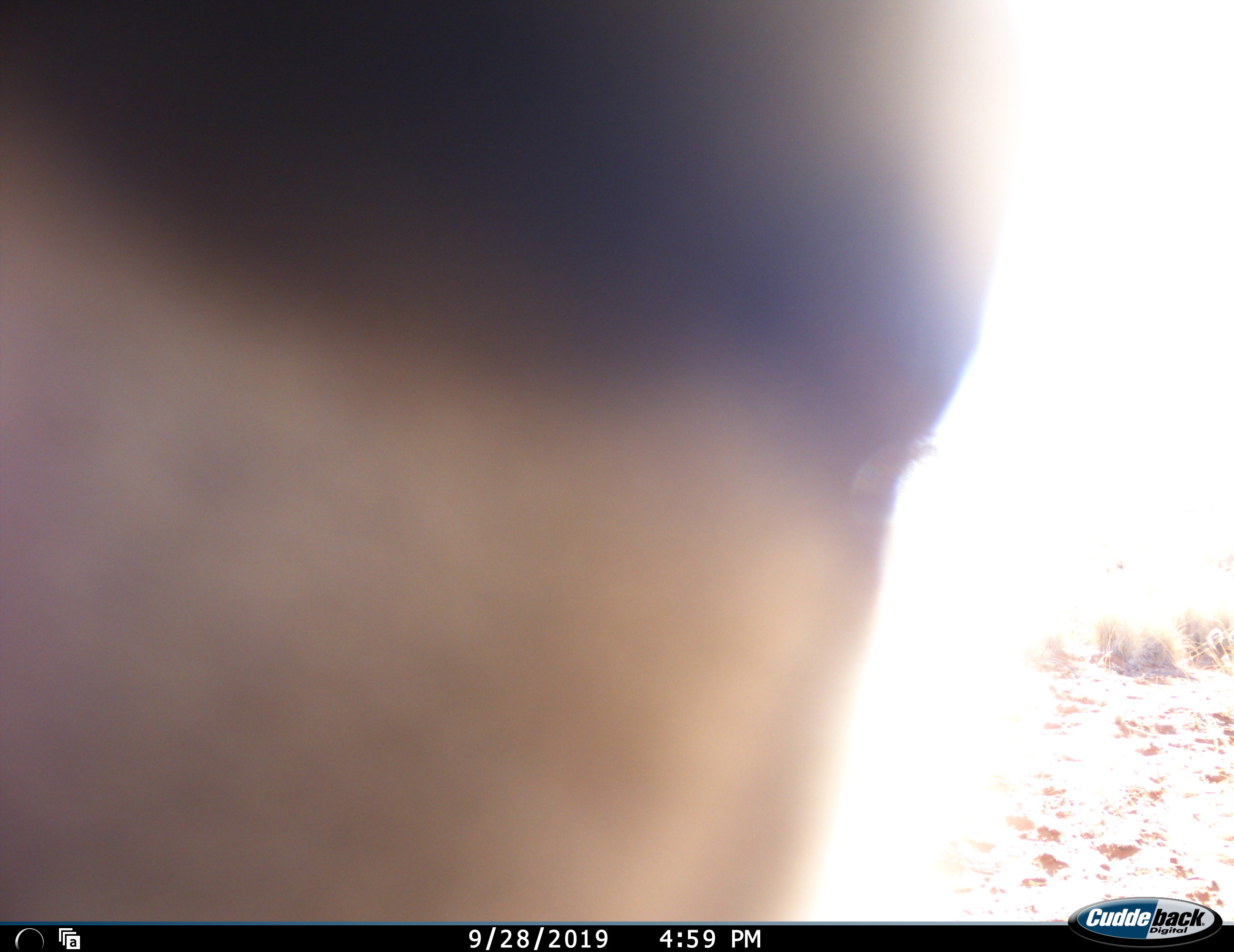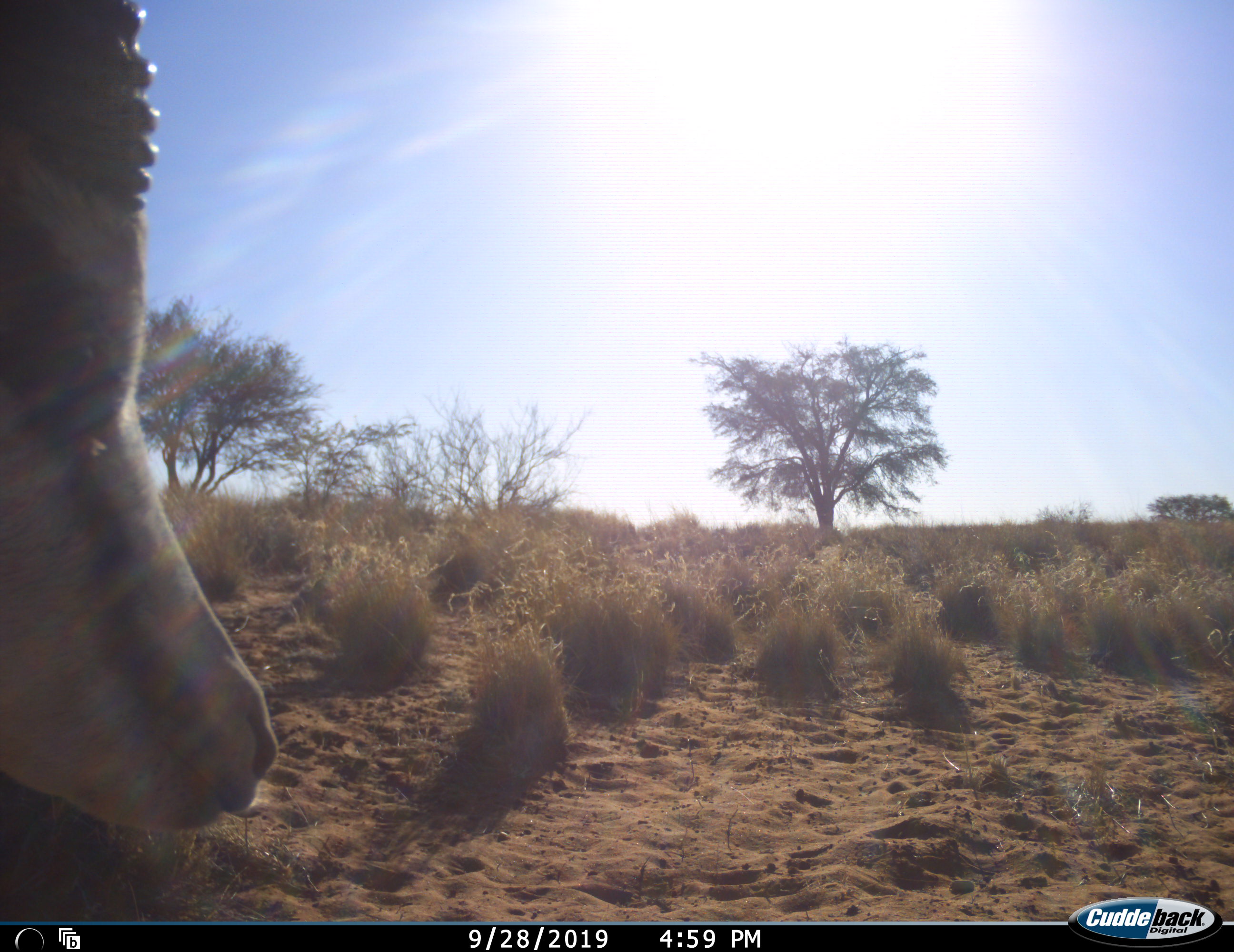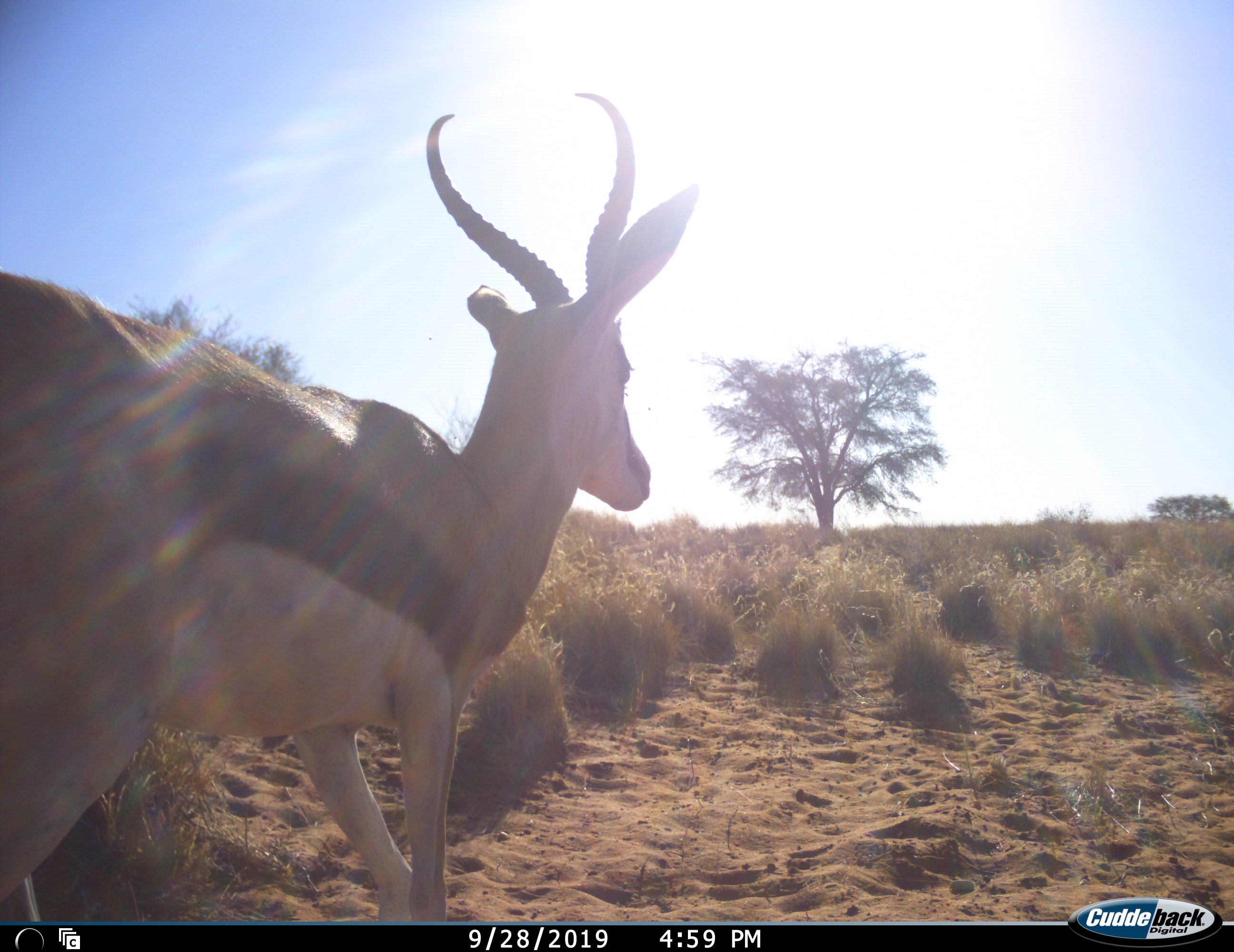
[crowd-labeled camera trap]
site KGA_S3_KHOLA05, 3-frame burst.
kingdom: Animalia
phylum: Chordata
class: Mammalia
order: Artiodactyla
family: Bovidae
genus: Antidorcas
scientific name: Antidorcas marsupialis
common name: springbok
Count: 1.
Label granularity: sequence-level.